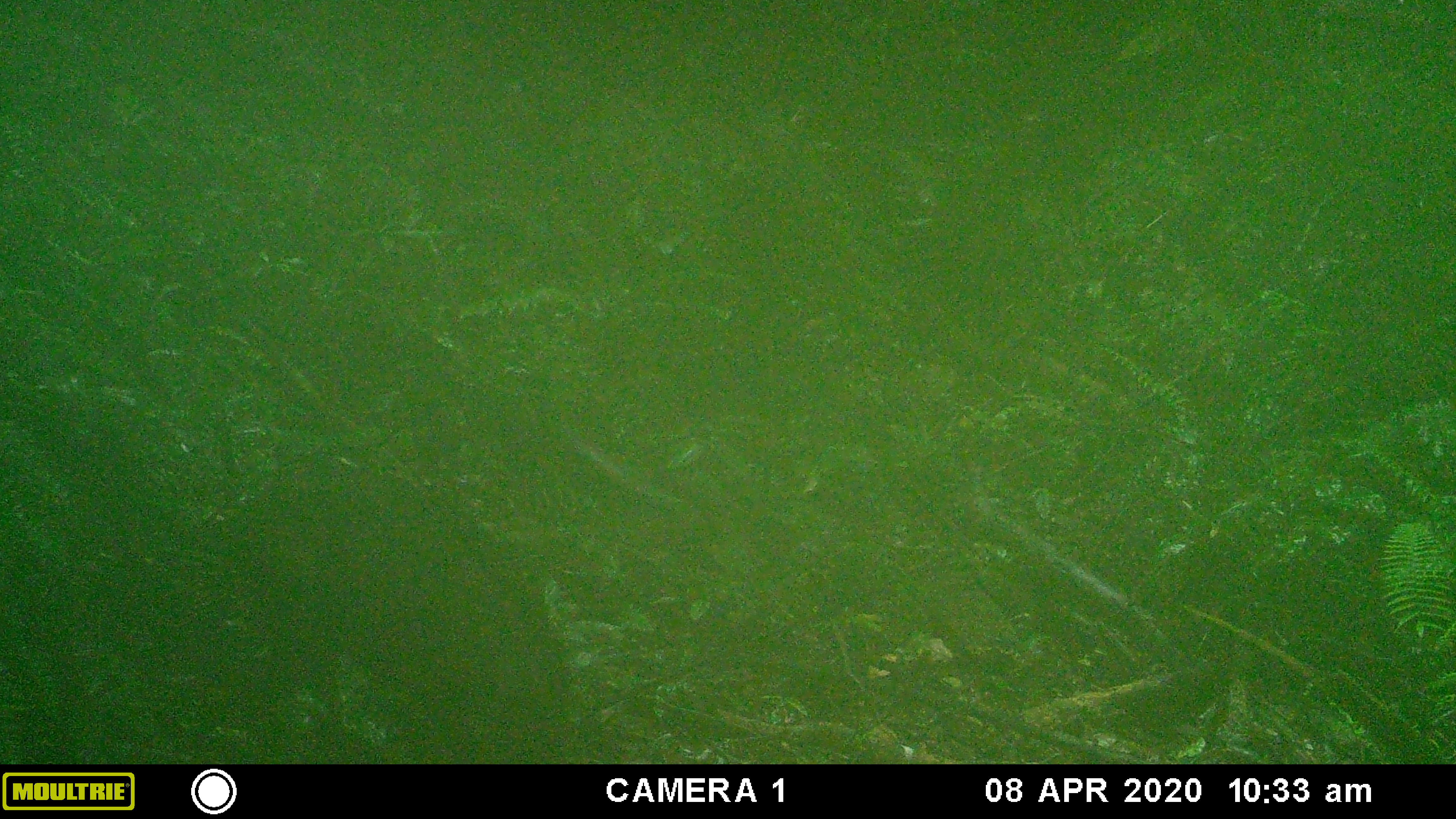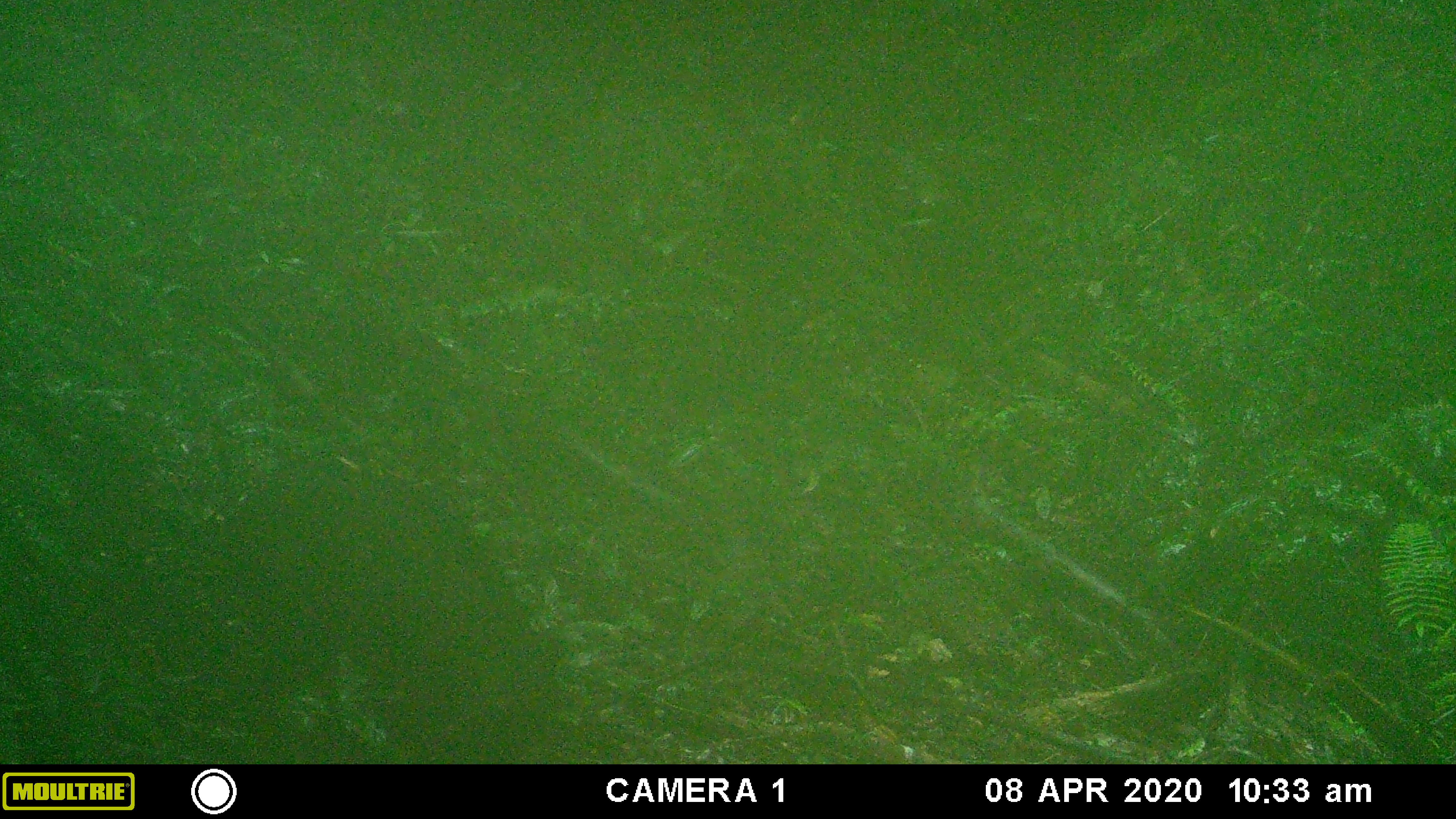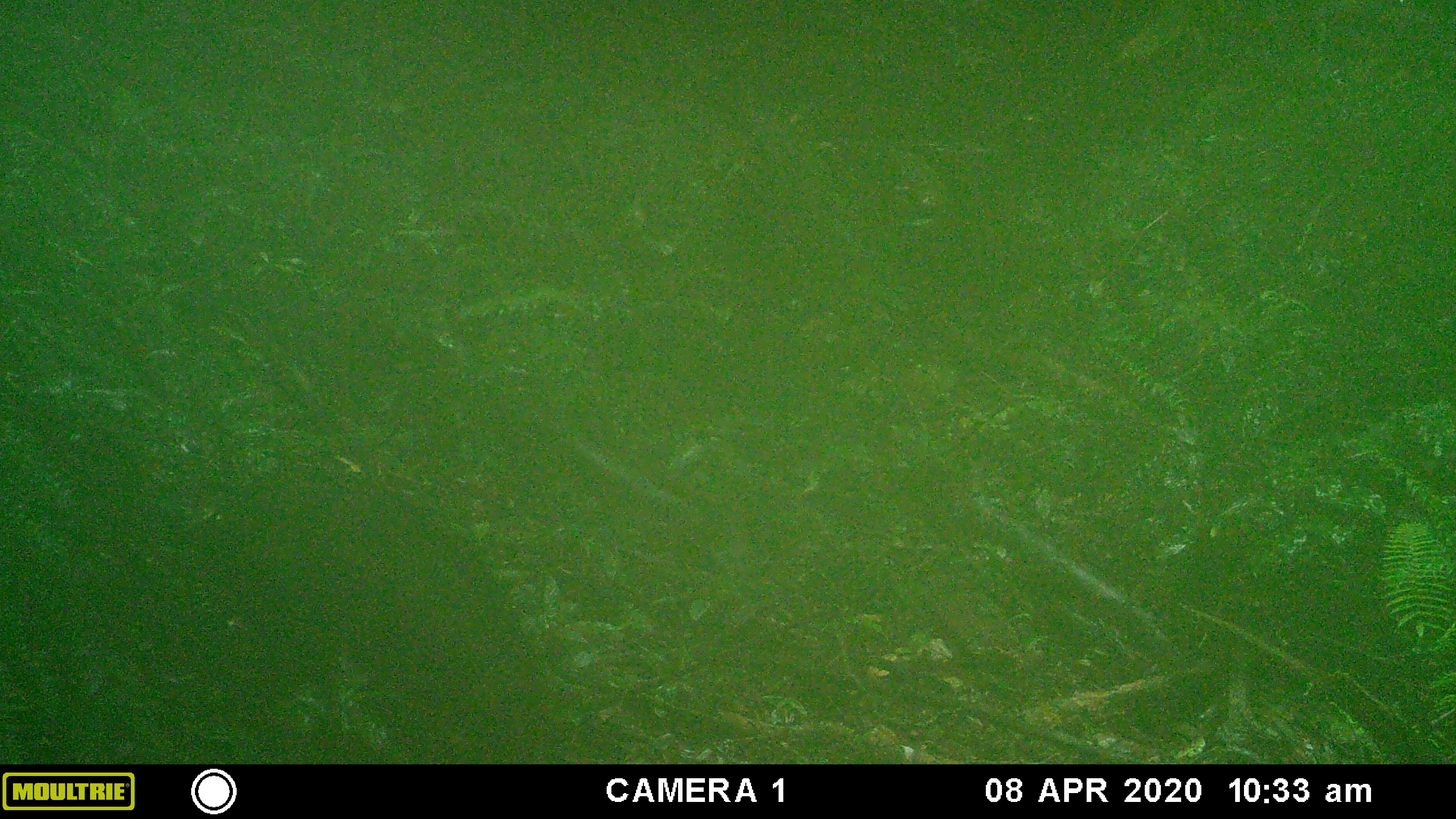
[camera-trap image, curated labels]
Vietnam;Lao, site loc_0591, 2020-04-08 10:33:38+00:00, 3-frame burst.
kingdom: Animalia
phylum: Chordata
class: Mammalia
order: Artiodactyla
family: Suidae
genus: Sus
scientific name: Sus scrofa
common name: eurasian wild pig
Eurasian wild pig (Sus scrofa). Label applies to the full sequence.